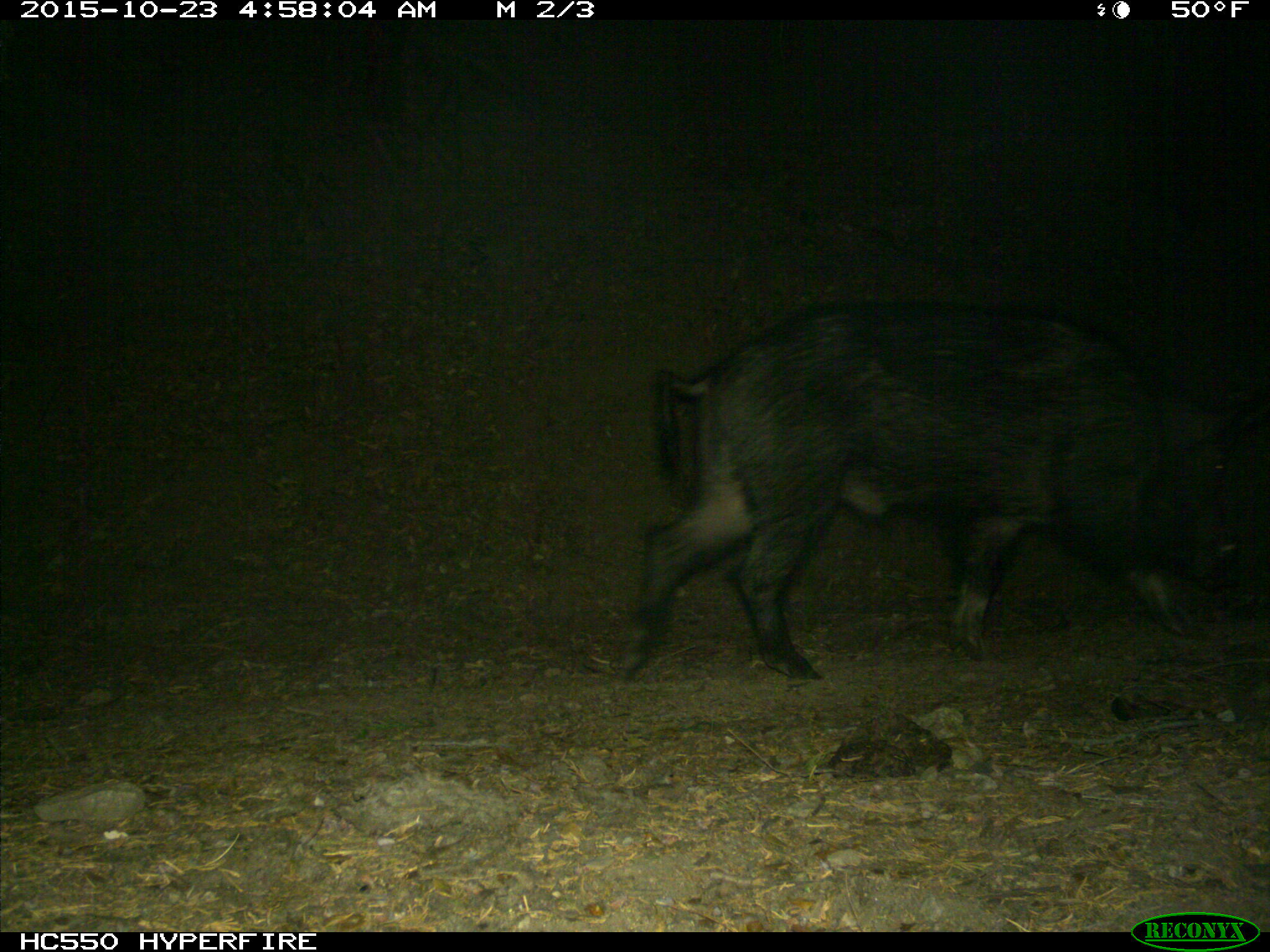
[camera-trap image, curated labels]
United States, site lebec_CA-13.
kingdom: Animalia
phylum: Chordata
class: Mammalia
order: Artiodactyla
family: Suidae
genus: Sus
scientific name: Sus scrofa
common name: wild boar